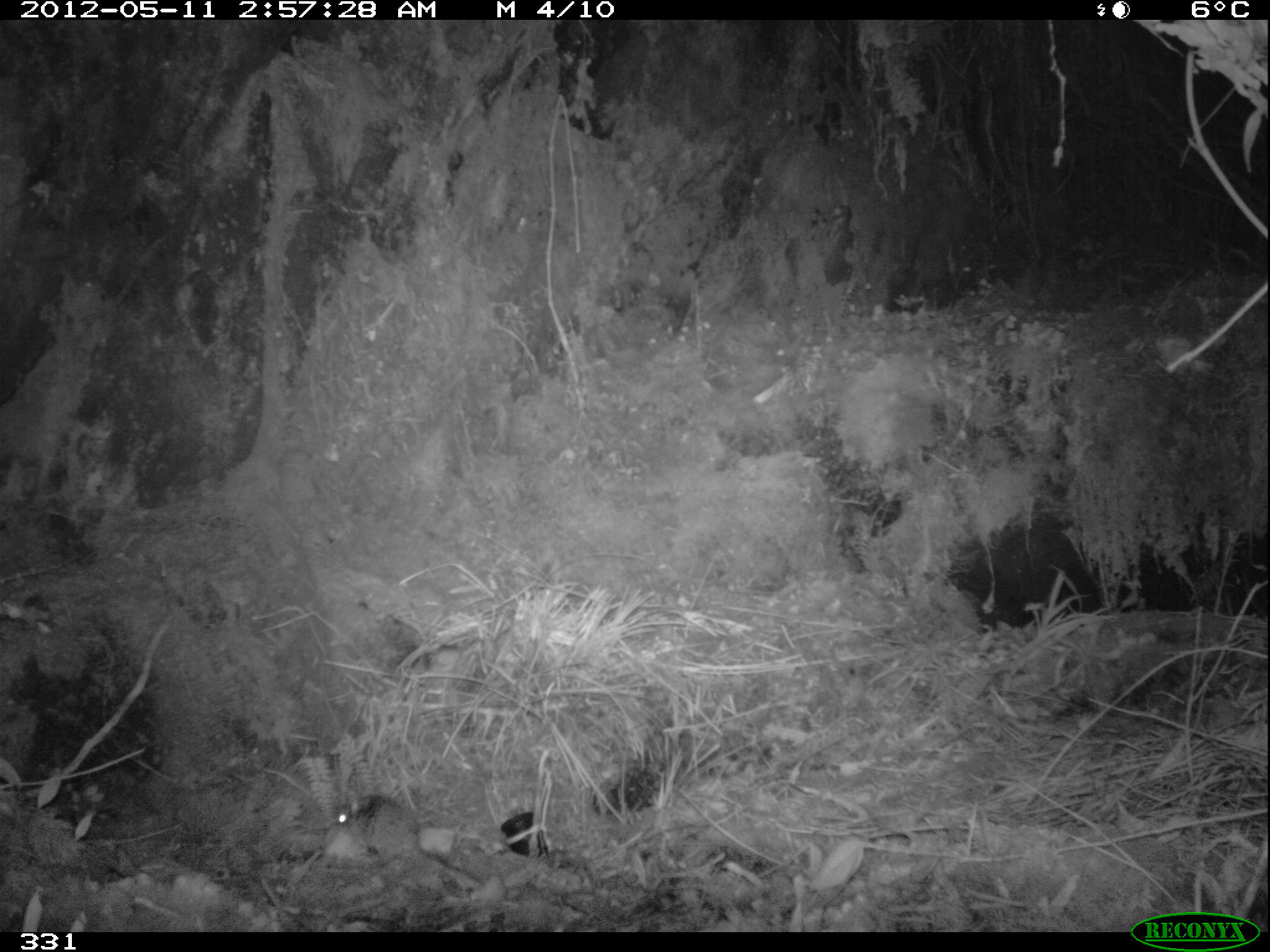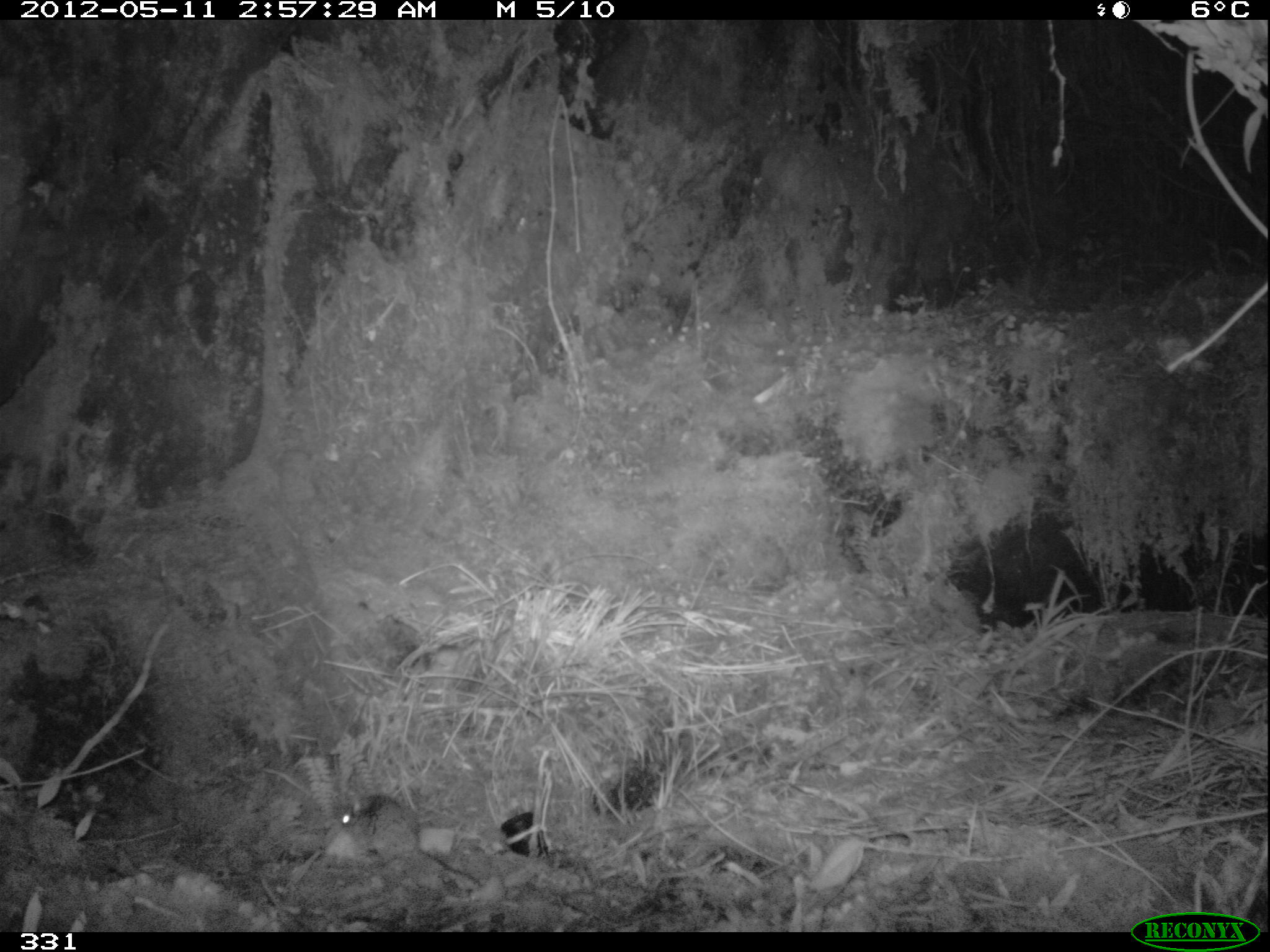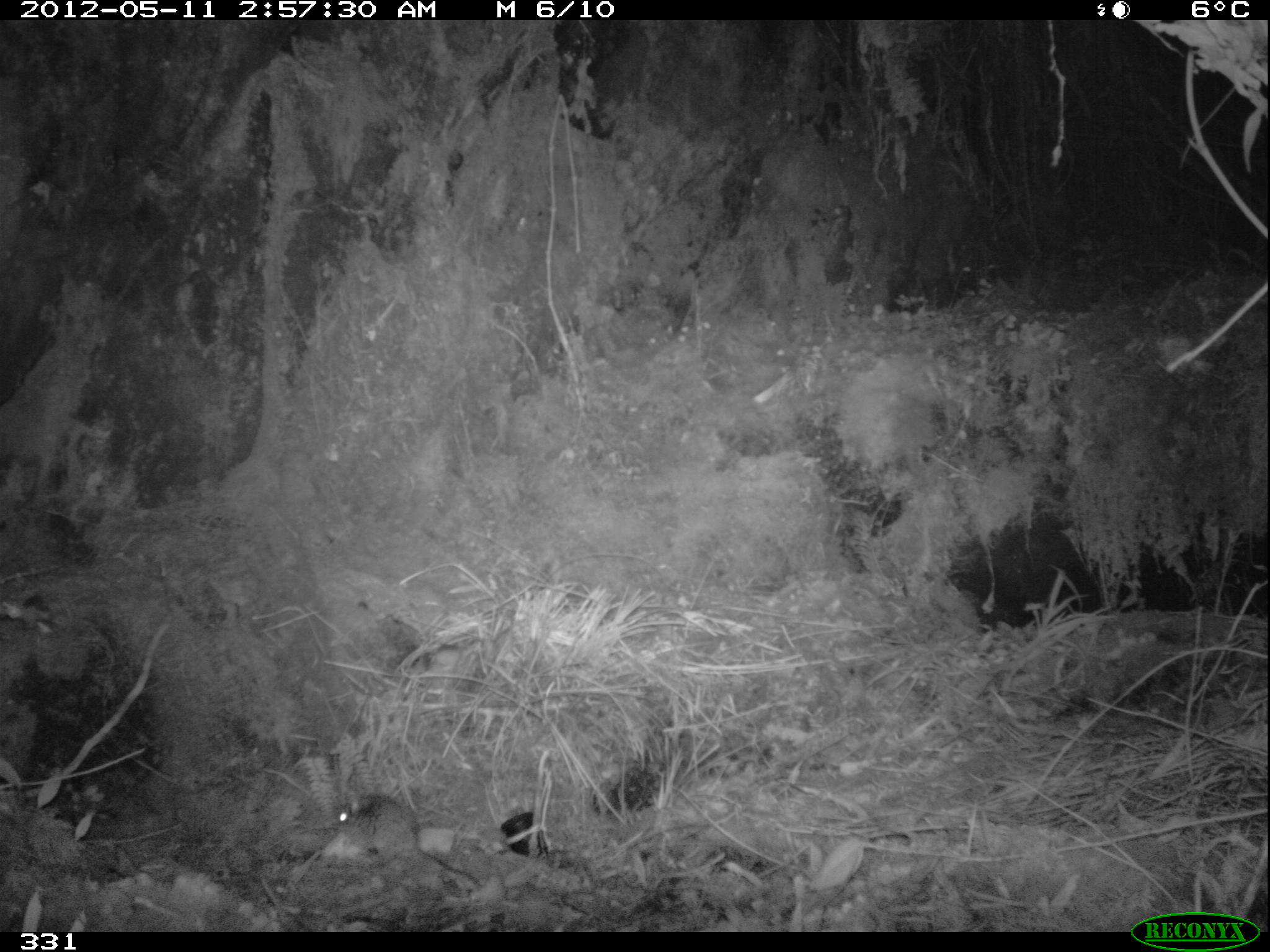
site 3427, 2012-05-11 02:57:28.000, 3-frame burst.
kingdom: Animalia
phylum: Chordata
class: Mammalia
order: Rodentia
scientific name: Rodentia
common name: rodents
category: unknown rodent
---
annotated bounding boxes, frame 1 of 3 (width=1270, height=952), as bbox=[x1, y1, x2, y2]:
unknown rodent: bbox=[323, 795, 480, 888]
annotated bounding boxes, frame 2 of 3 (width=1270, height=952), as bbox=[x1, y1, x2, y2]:
unknown rodent: bbox=[317, 793, 481, 886]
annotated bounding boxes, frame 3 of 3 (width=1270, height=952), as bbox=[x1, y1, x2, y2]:
unknown rodent: bbox=[333, 792, 481, 887]